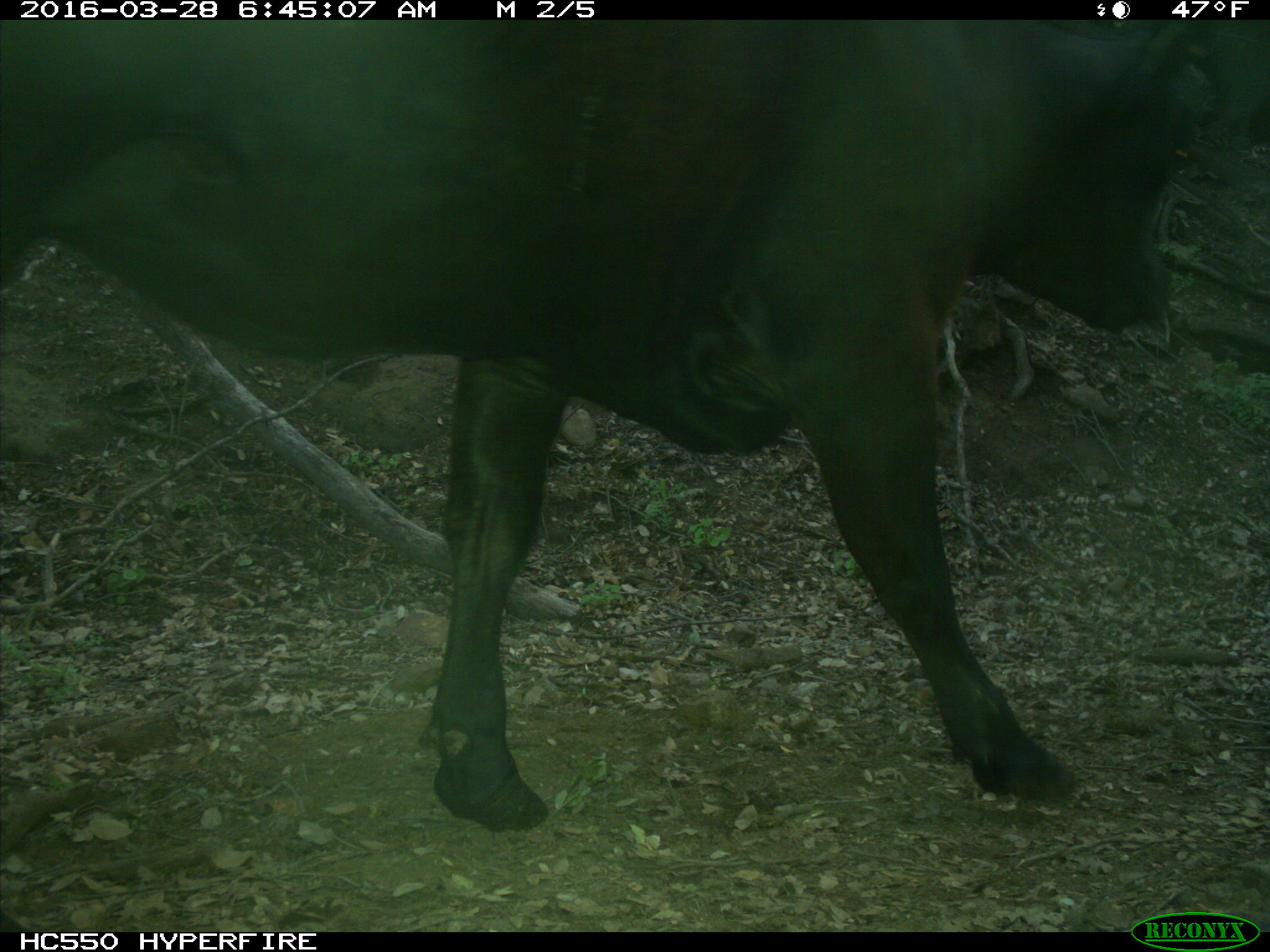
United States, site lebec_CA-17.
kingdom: Animalia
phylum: Chordata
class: Mammalia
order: Artiodactyla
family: Bovidae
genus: Bos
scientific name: Bos taurus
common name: domestic cow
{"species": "Bos taurus (domestic cow)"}